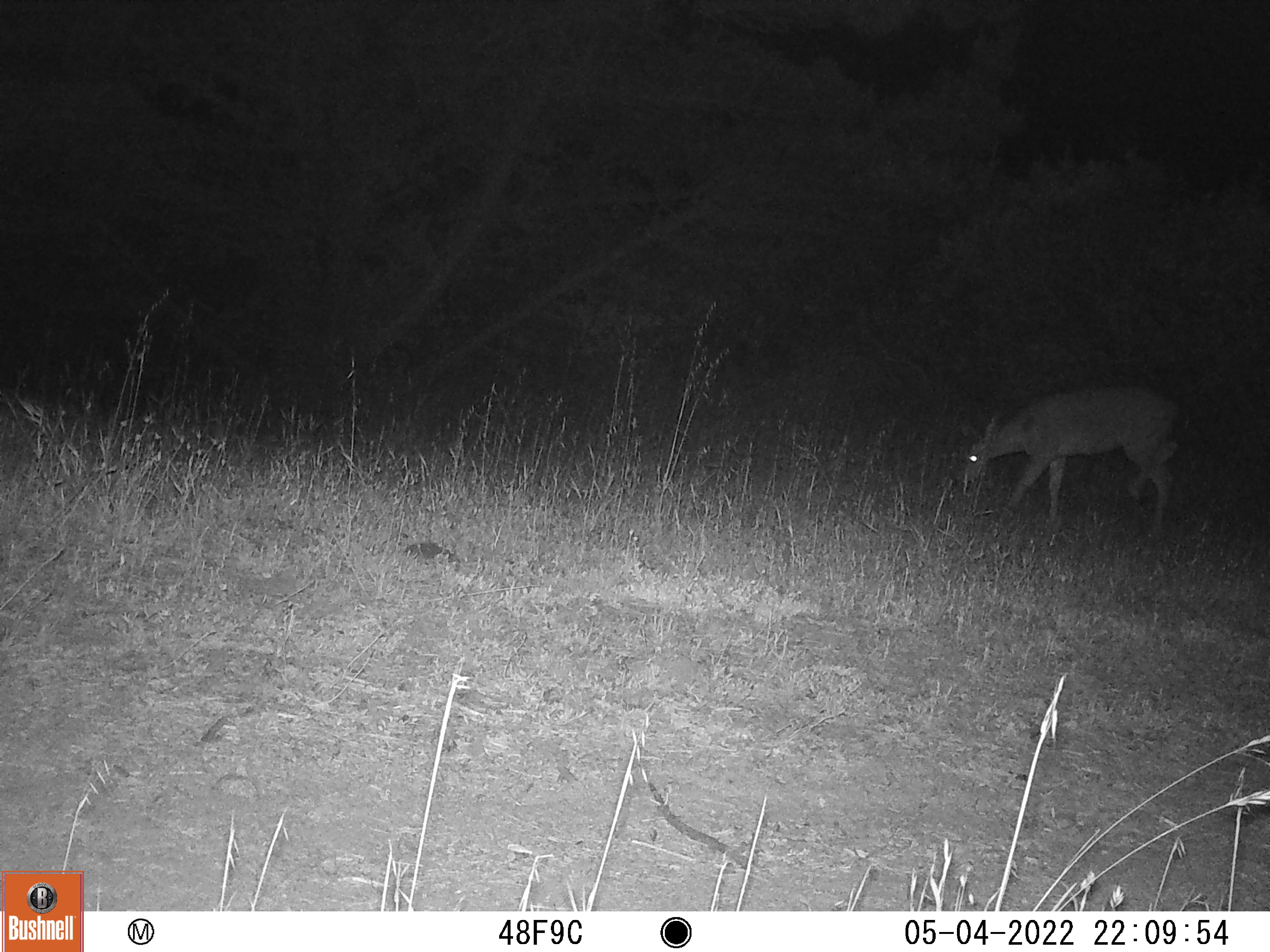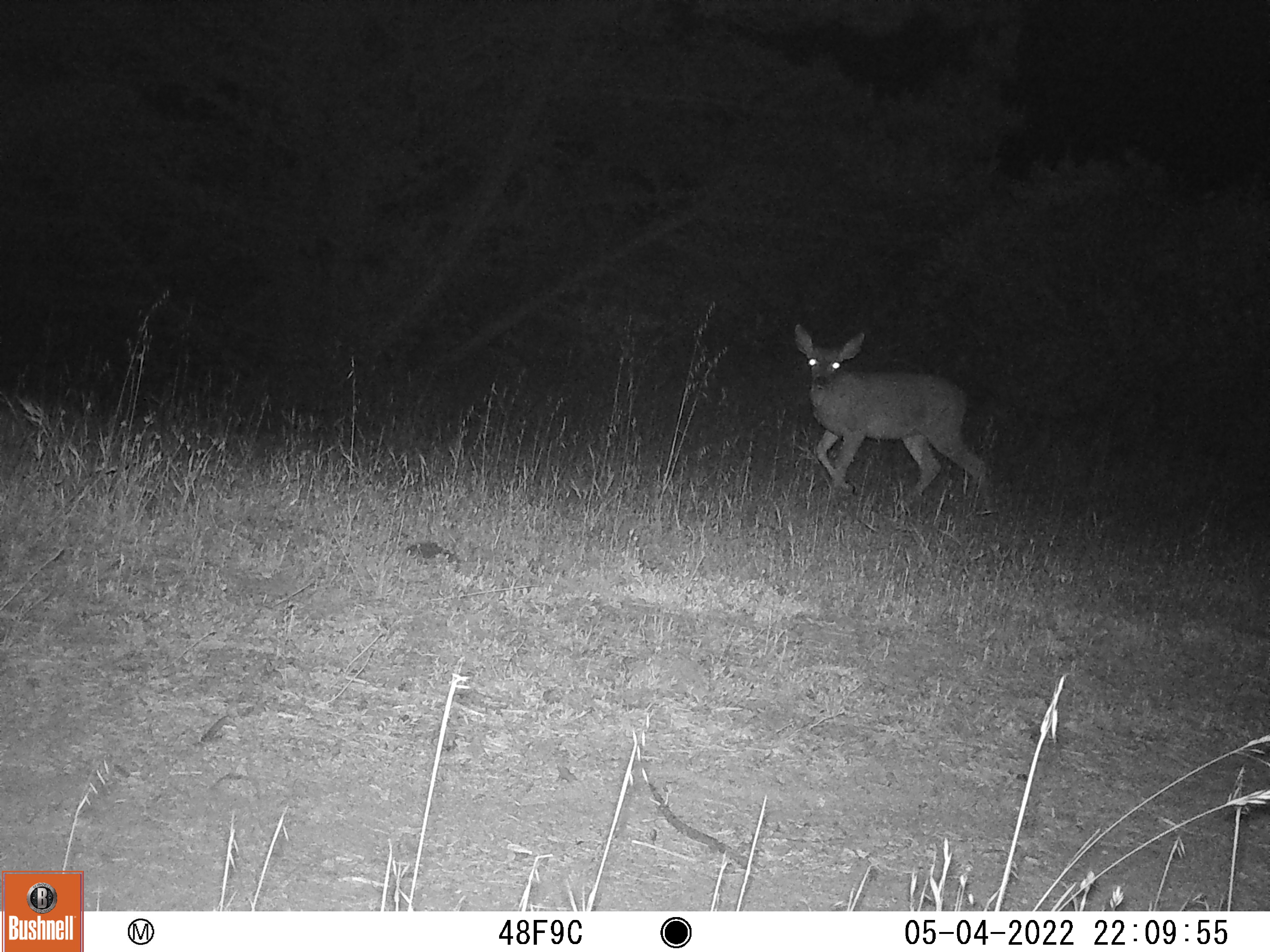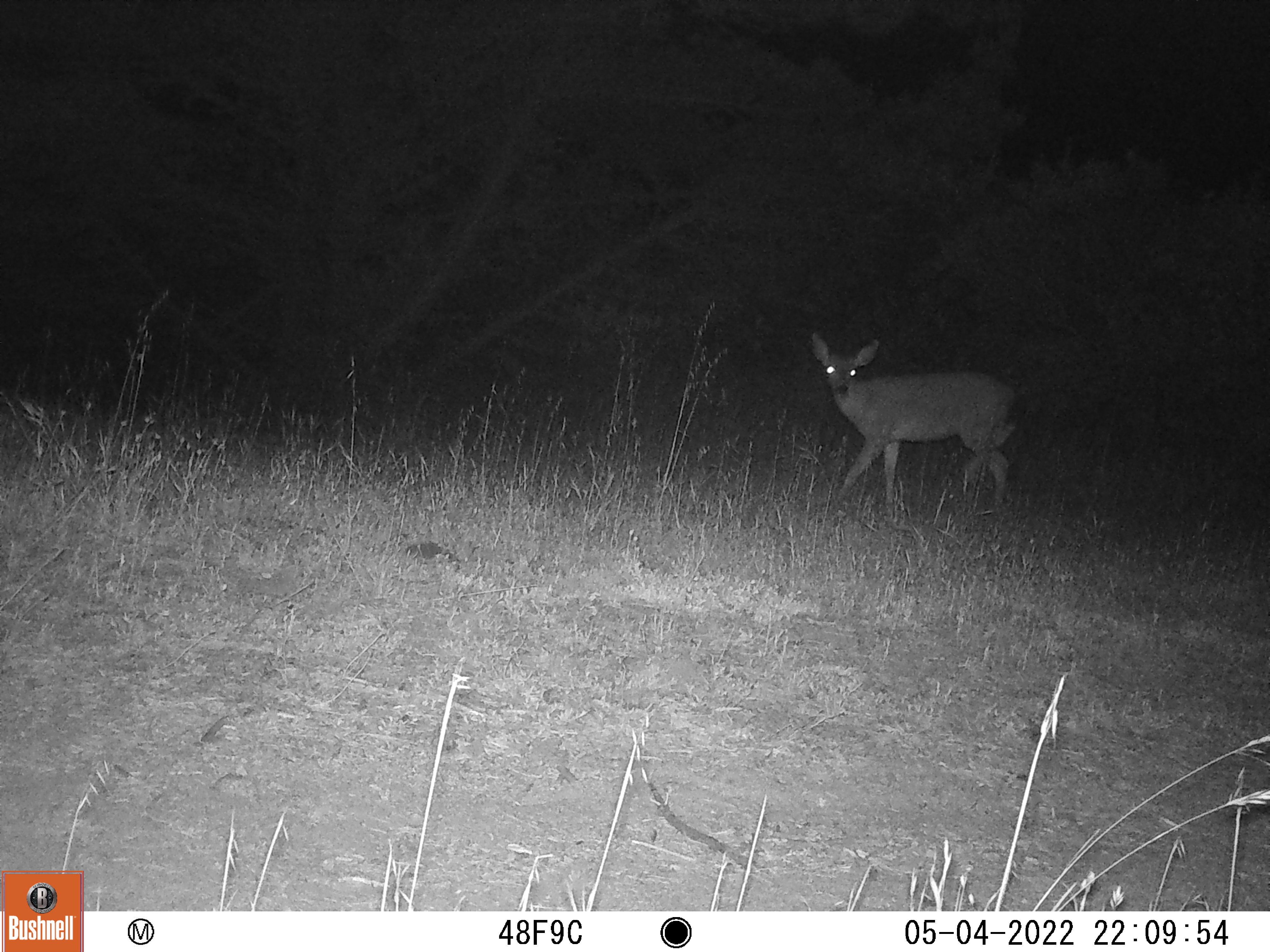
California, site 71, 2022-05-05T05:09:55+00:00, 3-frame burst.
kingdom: Animalia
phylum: Chordata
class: Mammalia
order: Artiodactyla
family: Cervidae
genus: Odocoileus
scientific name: Odocoileus hemionus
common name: mule deer